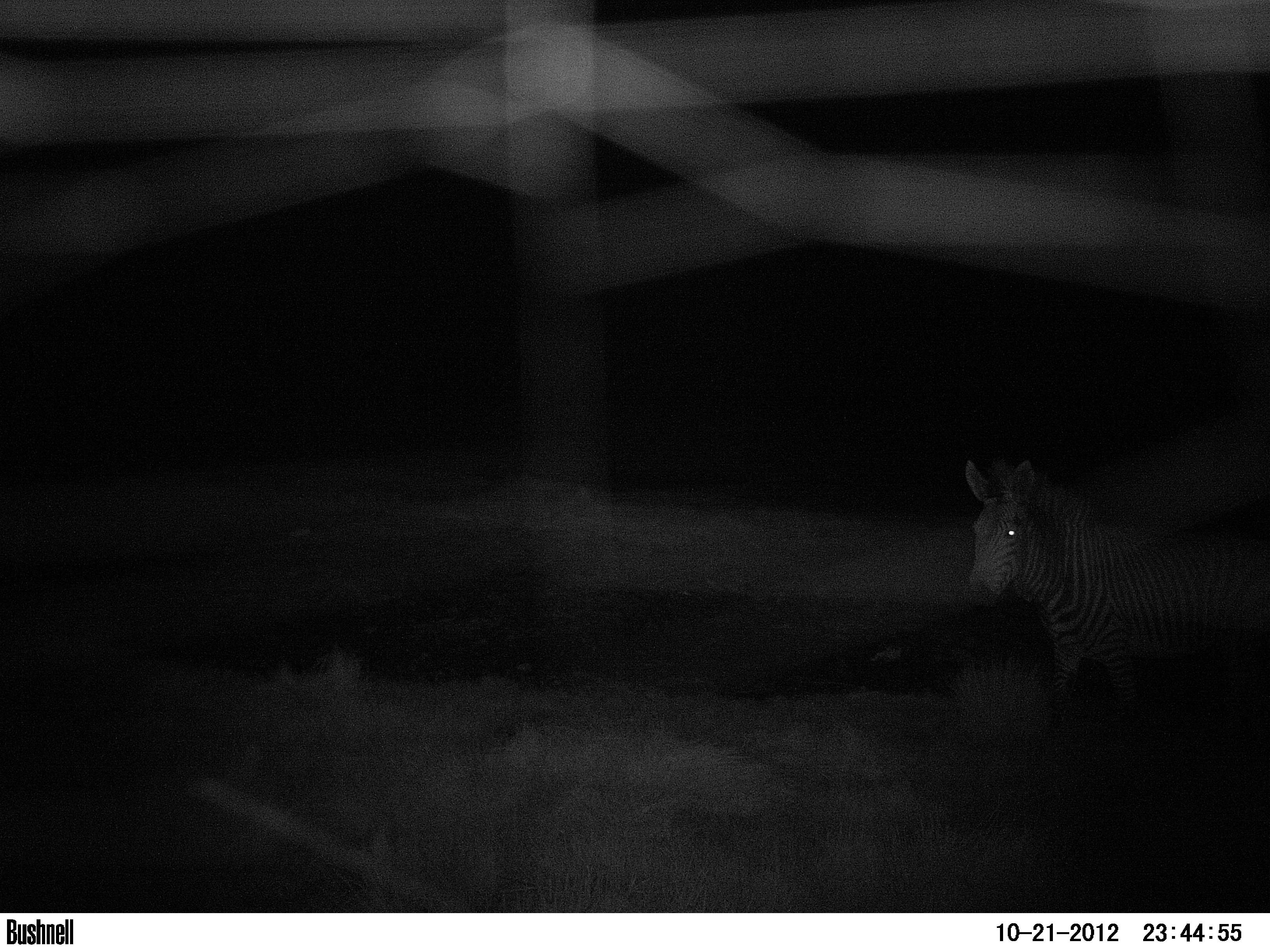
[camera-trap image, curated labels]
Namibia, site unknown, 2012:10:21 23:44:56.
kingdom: Animalia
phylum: Chordata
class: Mammalia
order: Perissodactyla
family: Equidae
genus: Equus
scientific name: Equus zebra hartmannae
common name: hartmann's mountain zebra